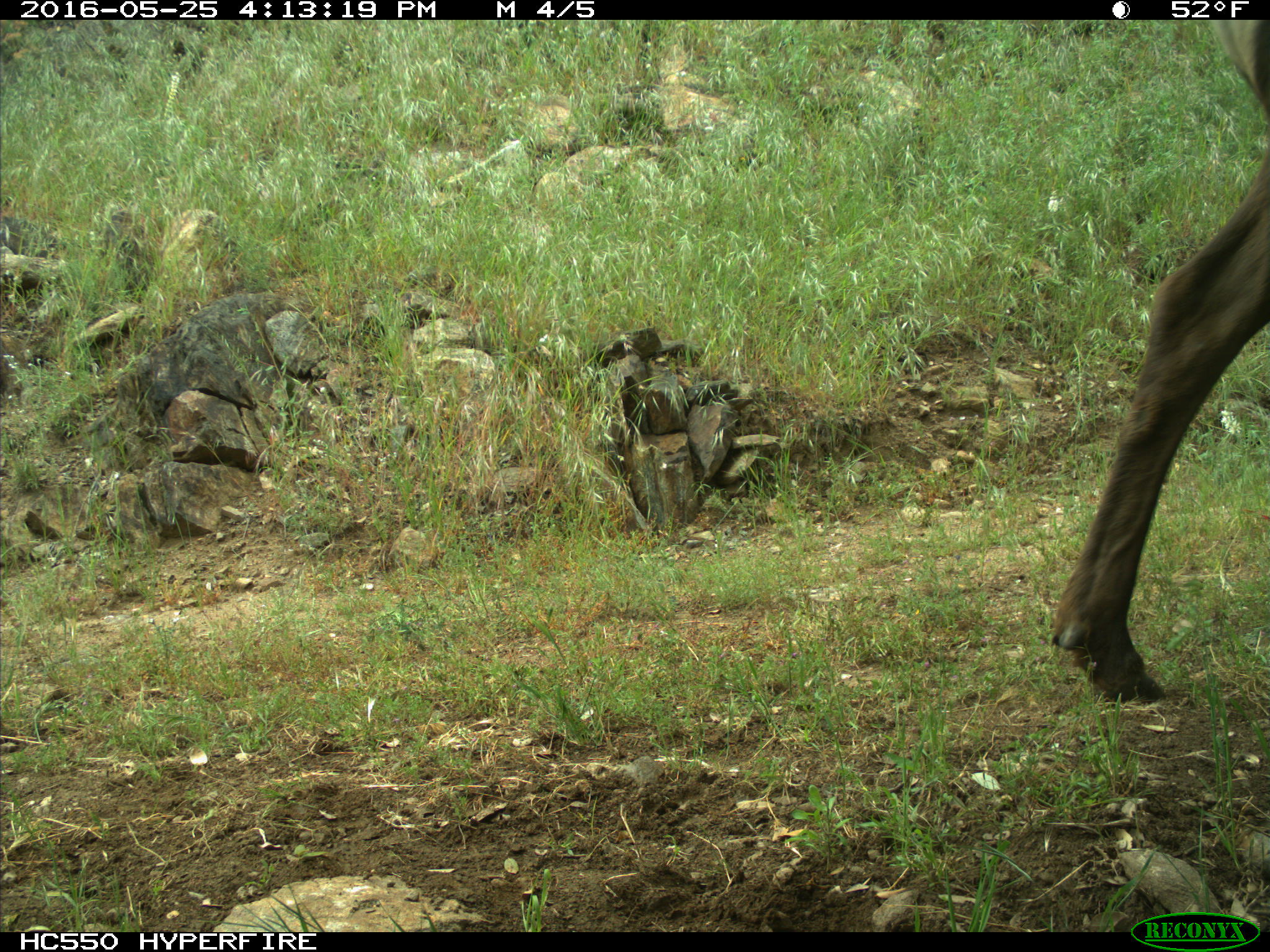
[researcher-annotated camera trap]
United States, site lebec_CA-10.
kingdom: Animalia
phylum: Chordata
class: Mammalia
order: Artiodactyla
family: Cervidae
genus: Cervus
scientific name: Cervus canadensis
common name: elk